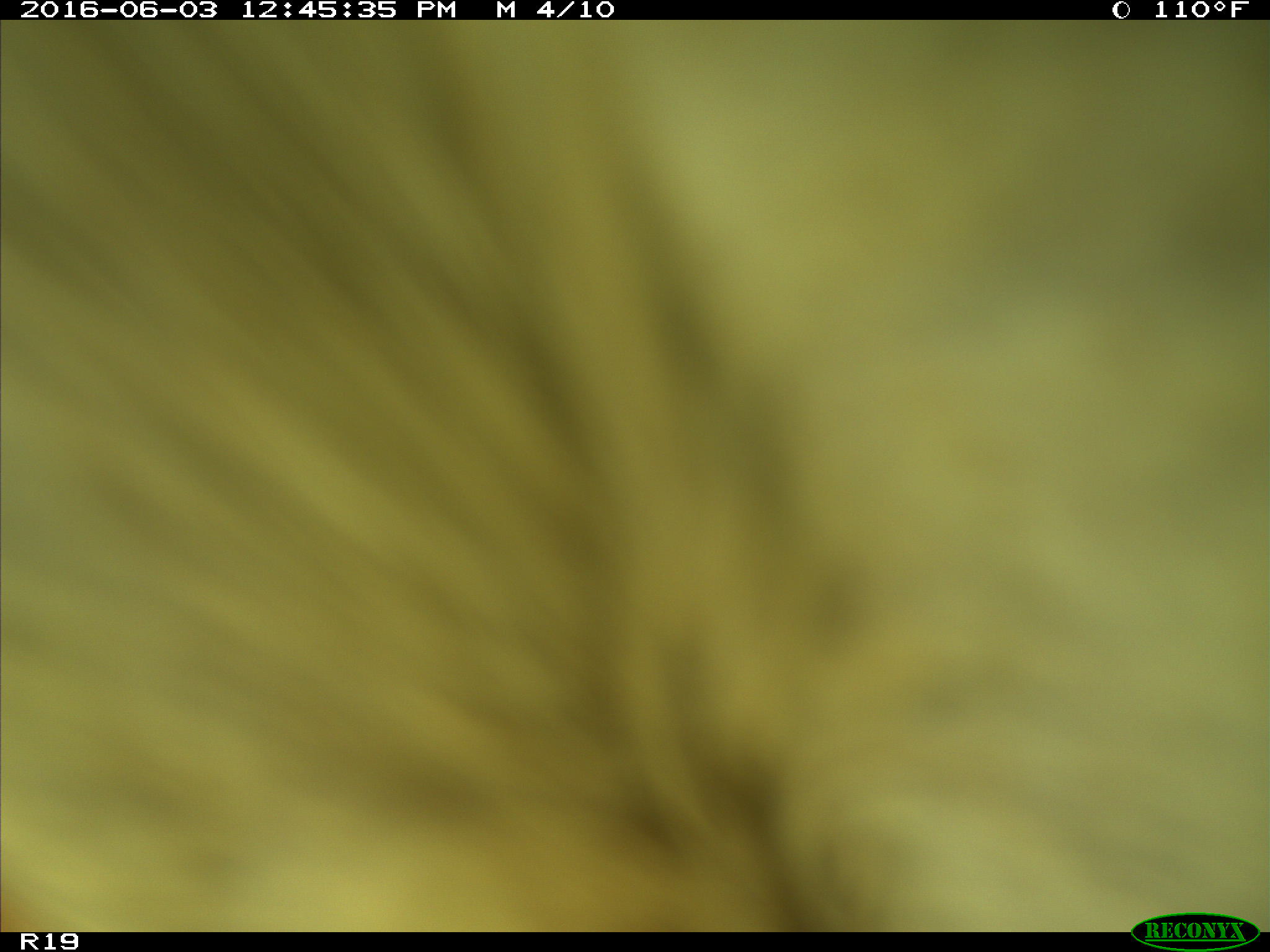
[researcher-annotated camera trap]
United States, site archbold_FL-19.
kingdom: Animalia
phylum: Chordata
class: Mammalia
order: Artiodactyla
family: Bovidae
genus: Bos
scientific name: Bos taurus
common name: domestic cow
Bos taurus (domestic cow).